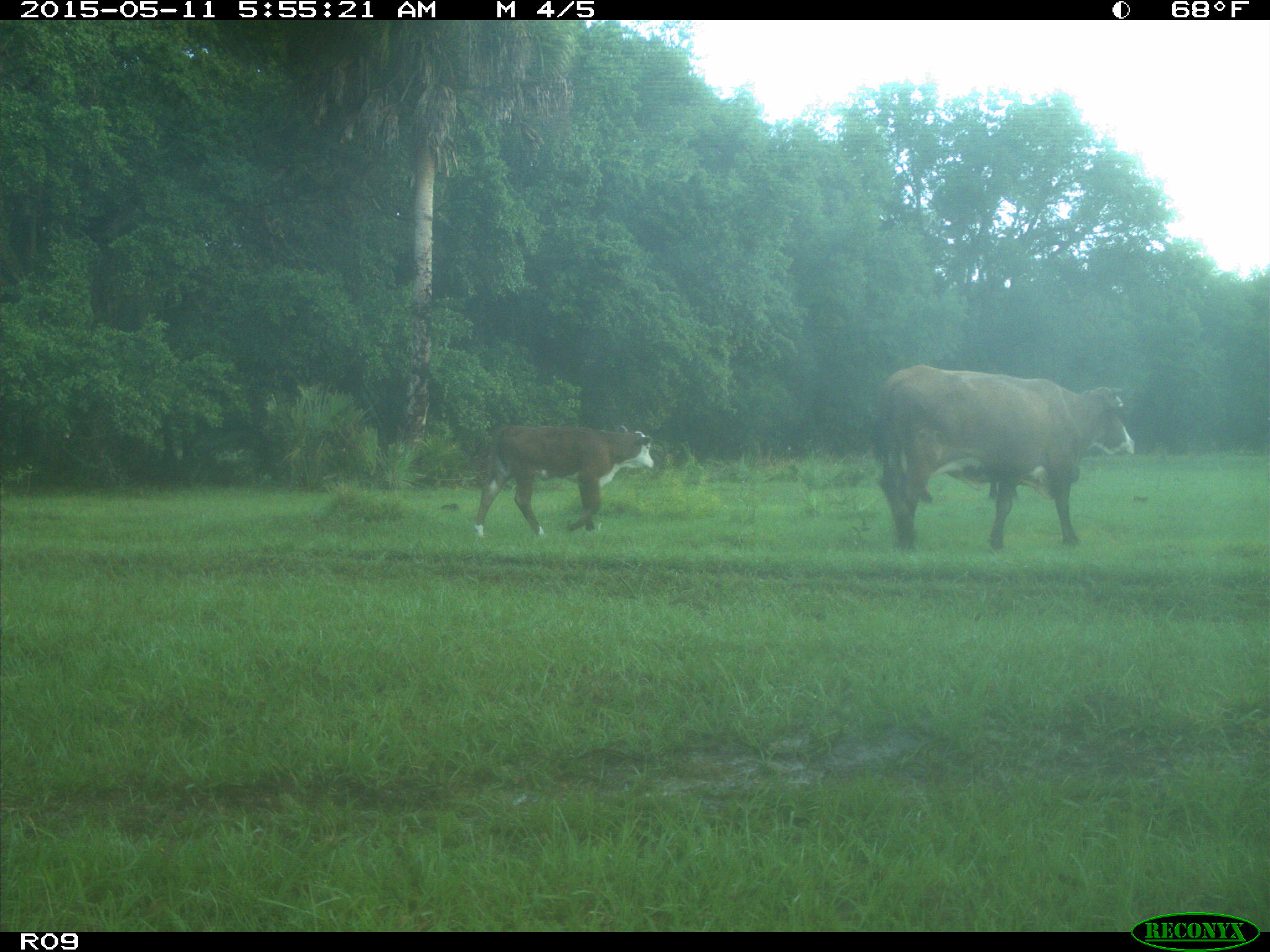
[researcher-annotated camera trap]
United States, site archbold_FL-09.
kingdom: Animalia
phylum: Chordata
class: Mammalia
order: Artiodactyla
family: Bovidae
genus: Bos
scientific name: Bos taurus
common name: domestic cow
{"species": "Bos taurus (domestic cow)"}